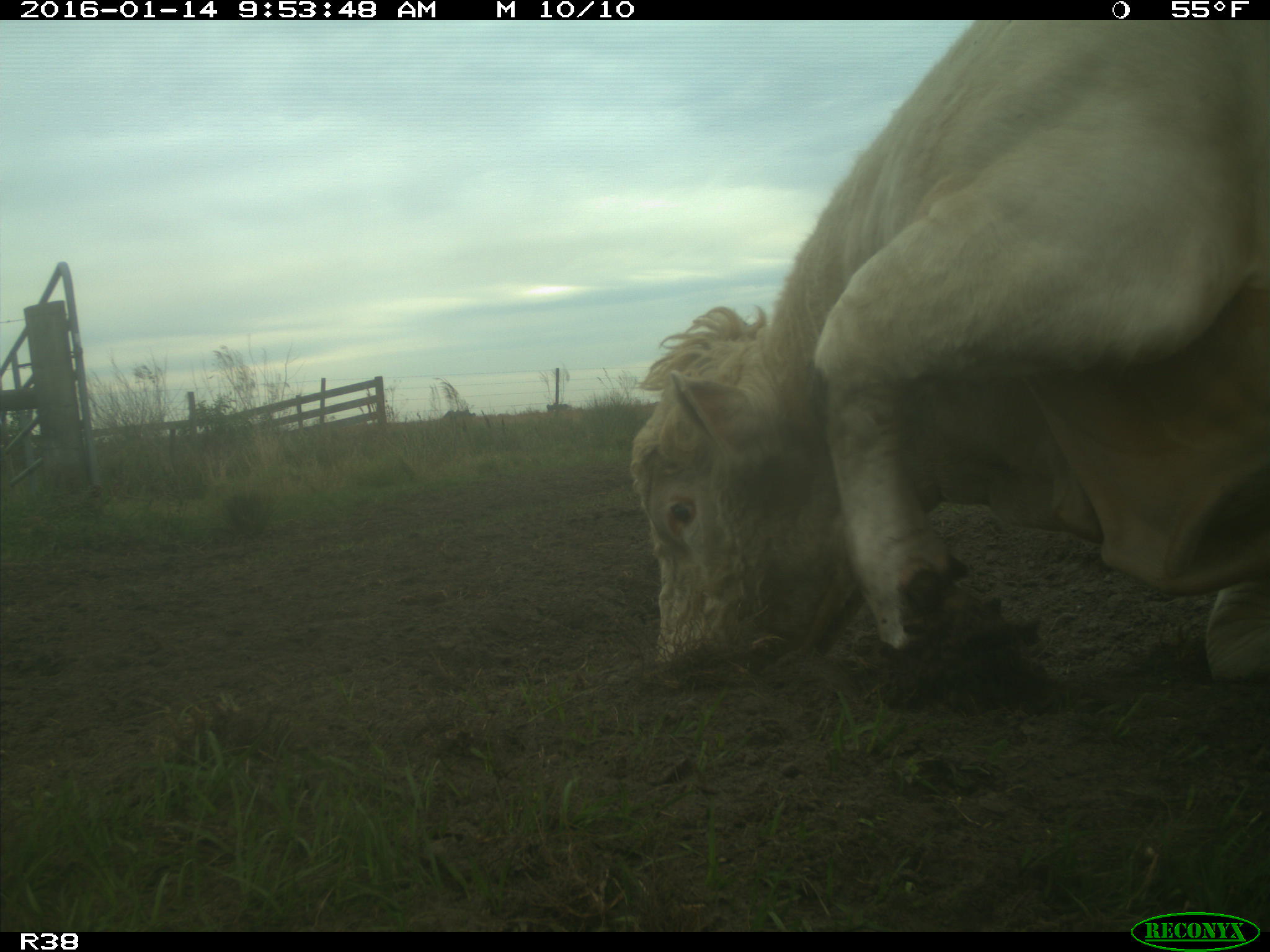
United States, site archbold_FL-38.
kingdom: Animalia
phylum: Chordata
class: Mammalia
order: Artiodactyla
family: Bovidae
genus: Bos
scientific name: Bos taurus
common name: domestic cow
Bos taurus (domestic cow).